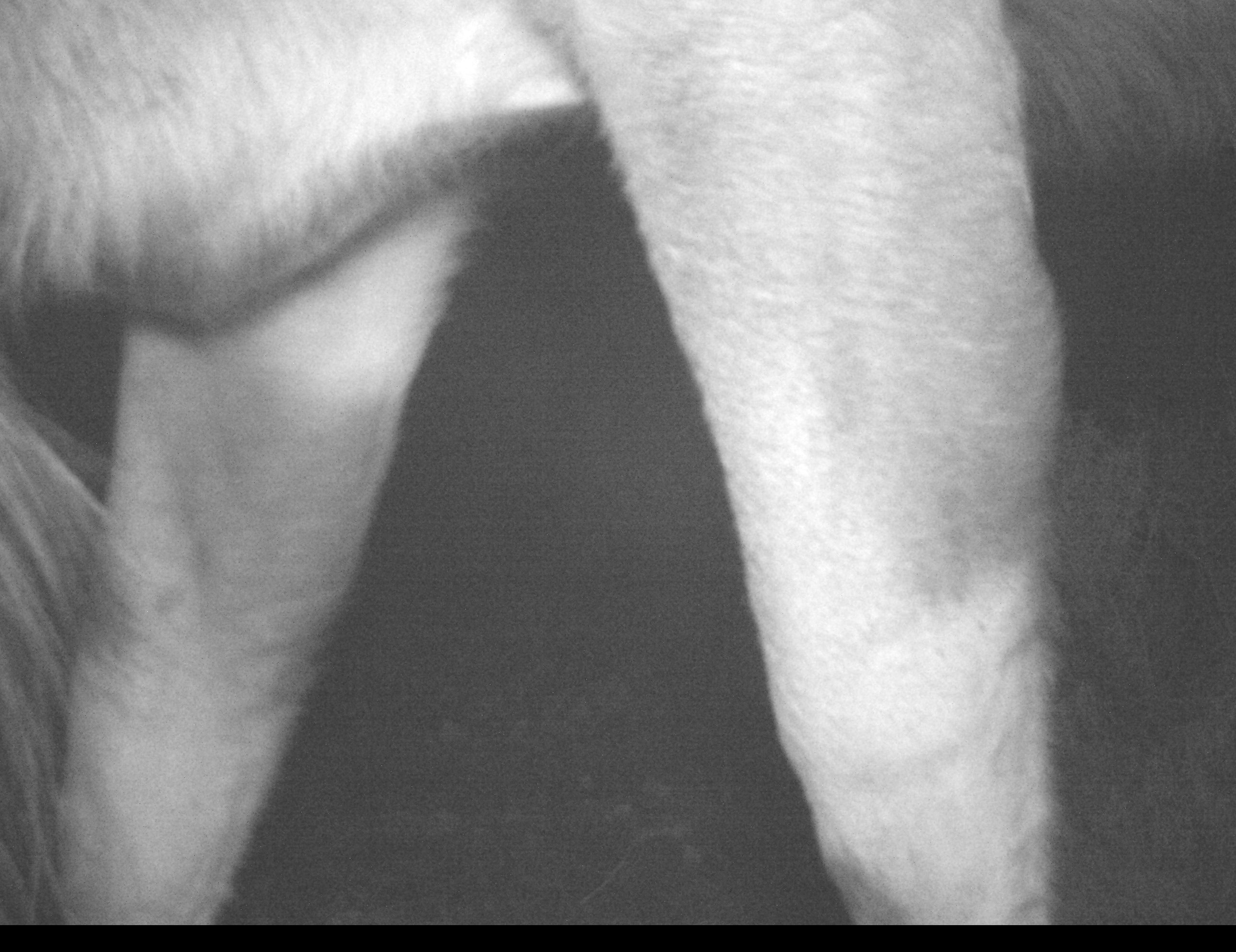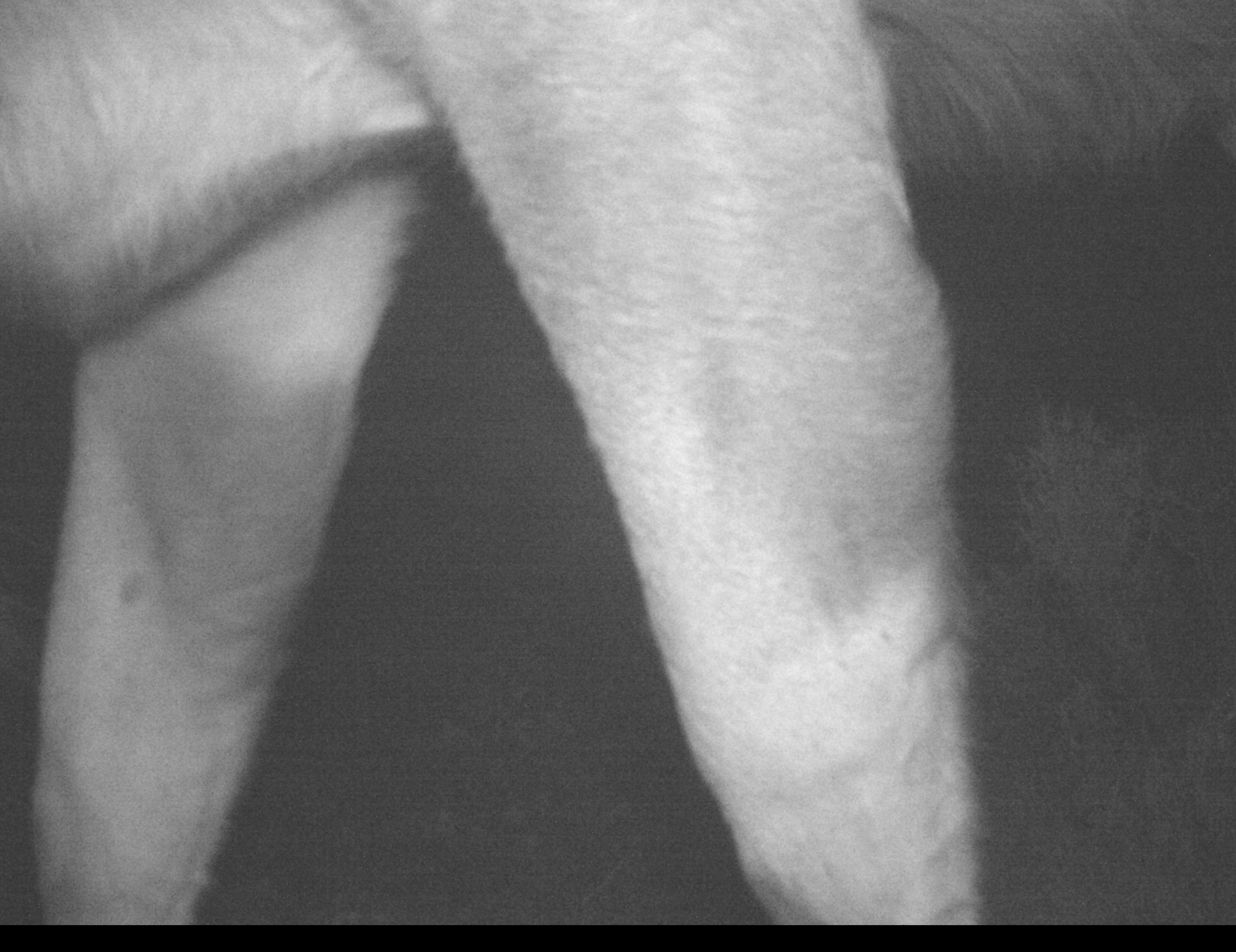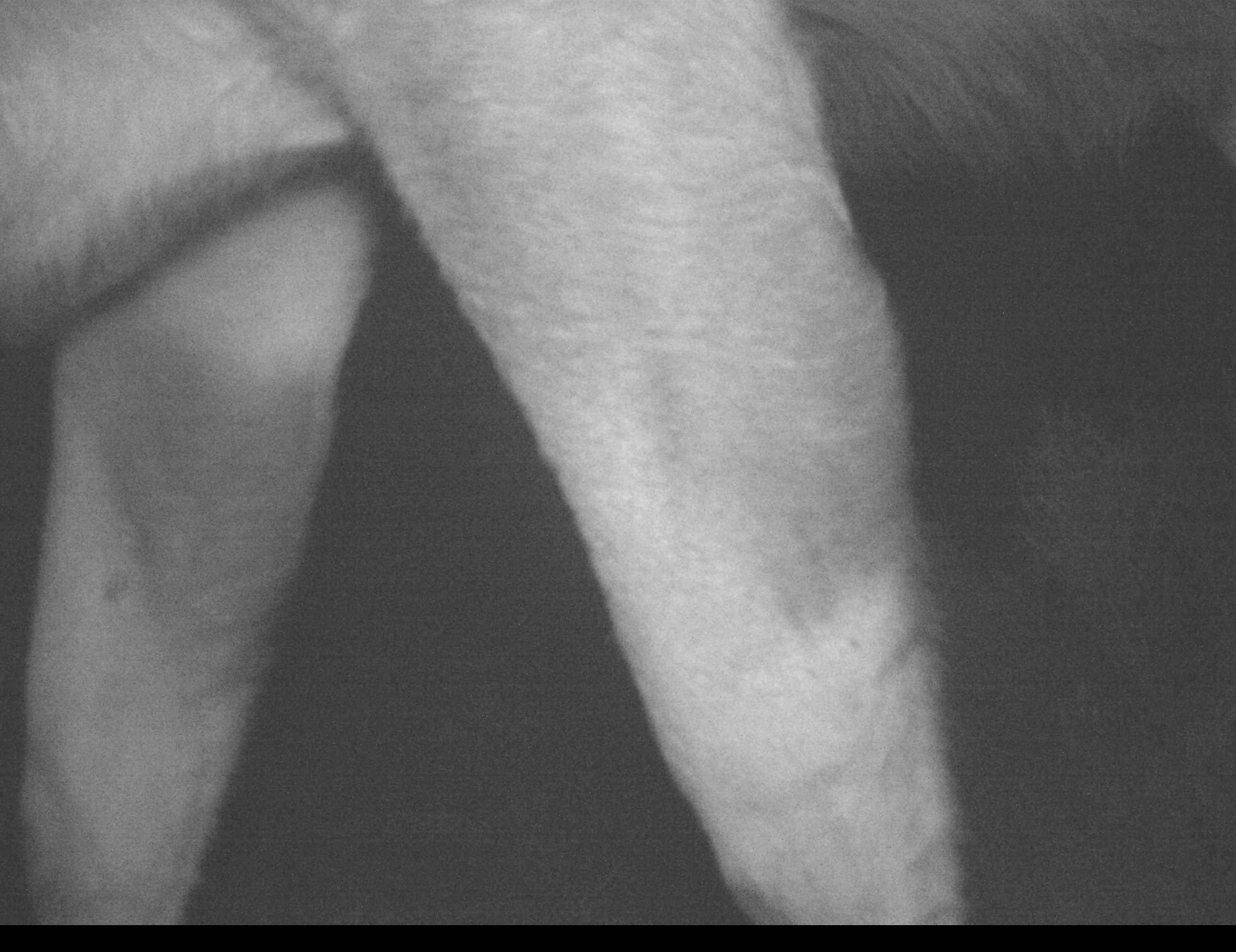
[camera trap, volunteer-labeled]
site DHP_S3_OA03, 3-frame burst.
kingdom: Animalia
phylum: Chordata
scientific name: Vertebrata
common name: domestic animal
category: domesticanimal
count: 1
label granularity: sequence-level